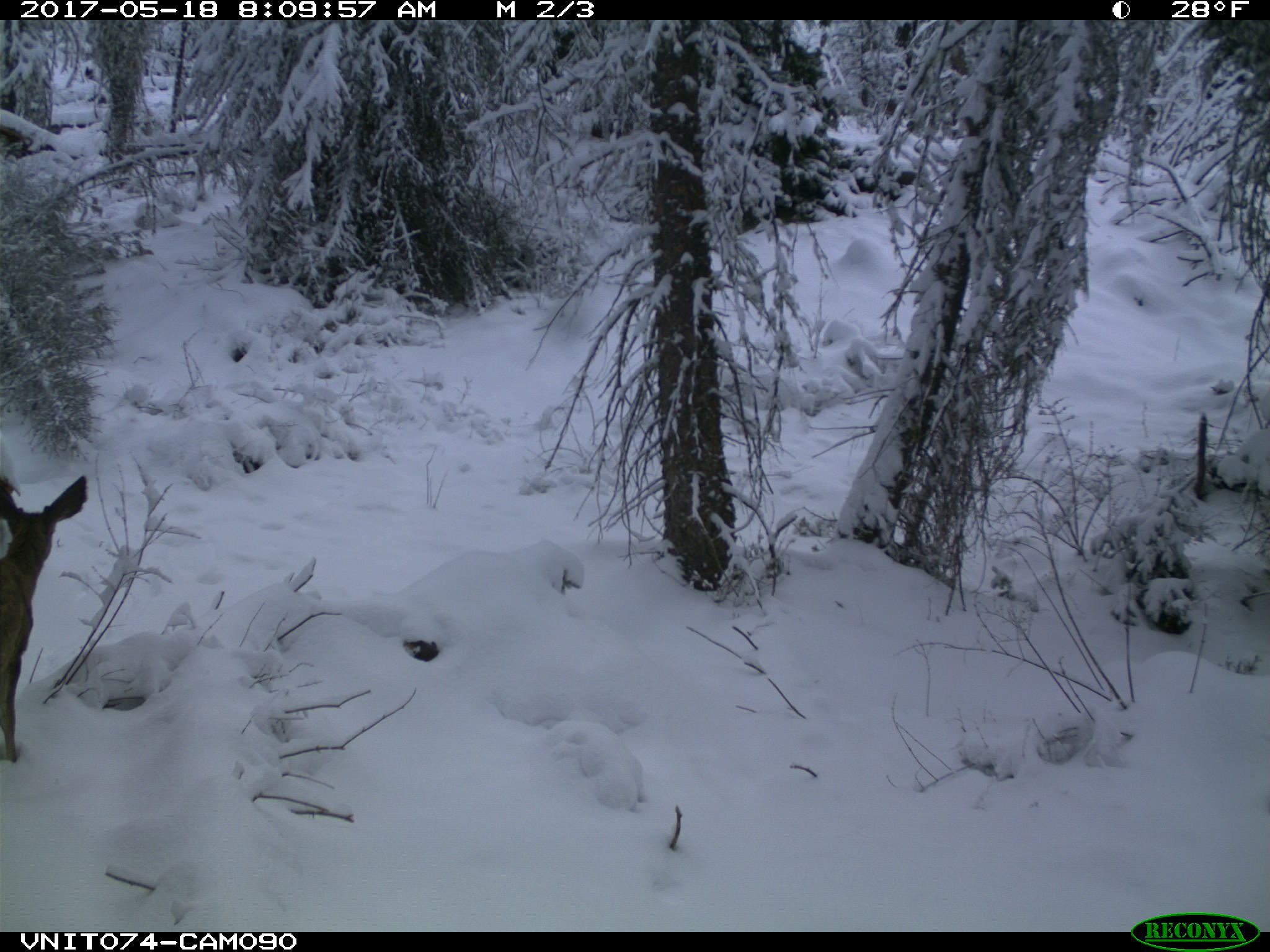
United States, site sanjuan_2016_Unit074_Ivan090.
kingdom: Animalia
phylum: Chordata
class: Mammalia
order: Artiodactyla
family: Cervidae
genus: Odocoileus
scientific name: Odocoileus hemionus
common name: mule deer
Odocoileus hemionus (mule deer).